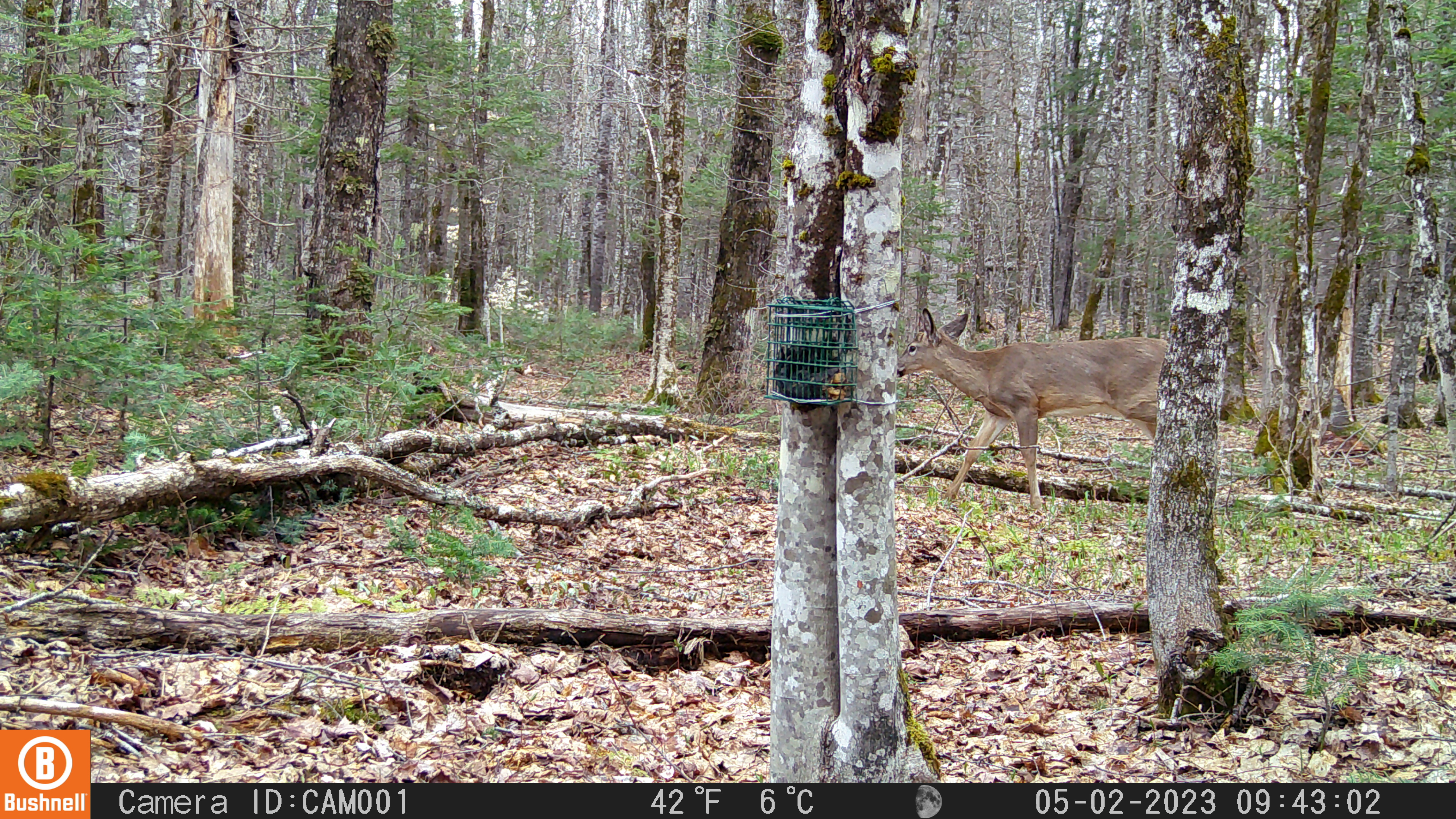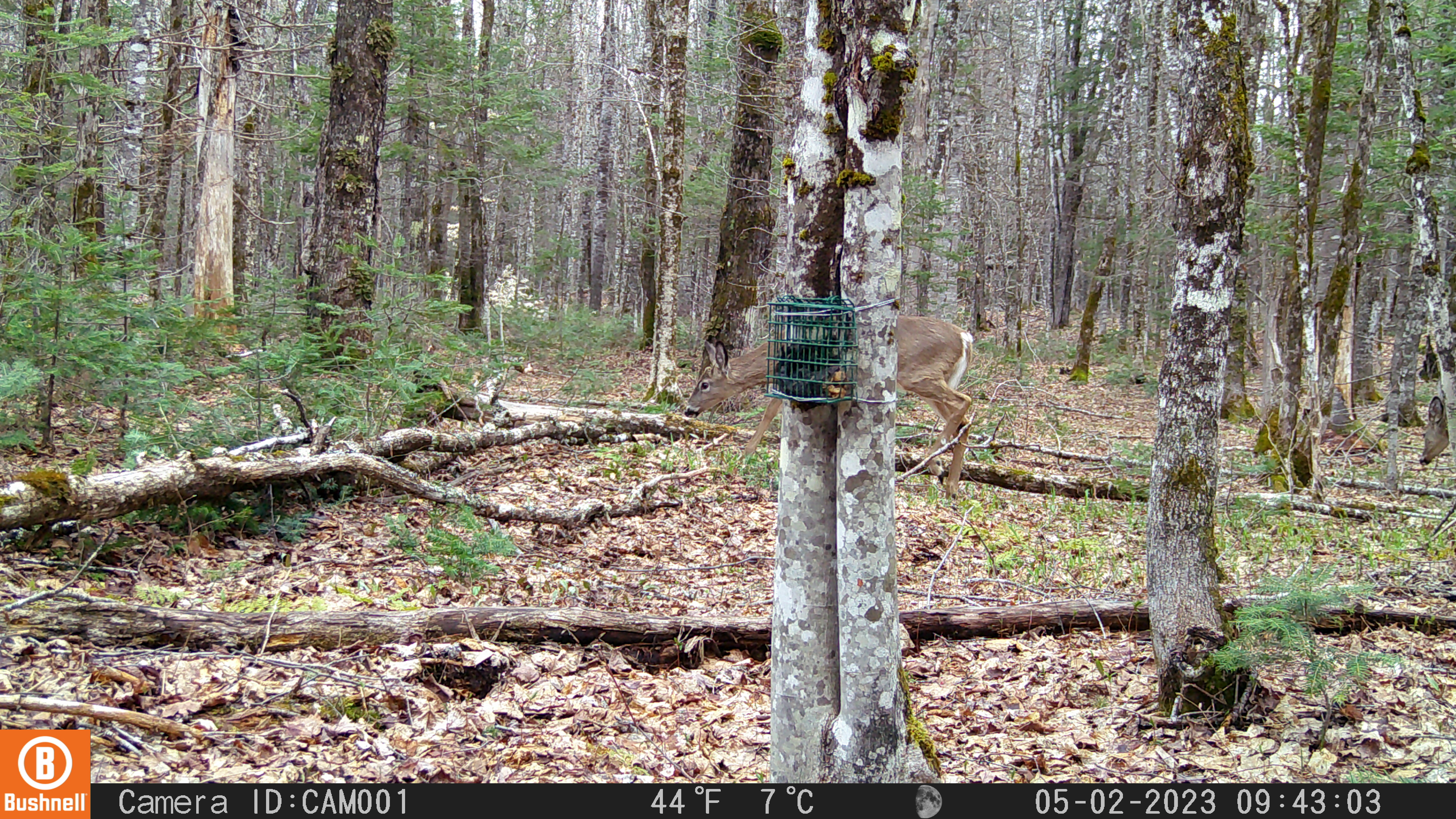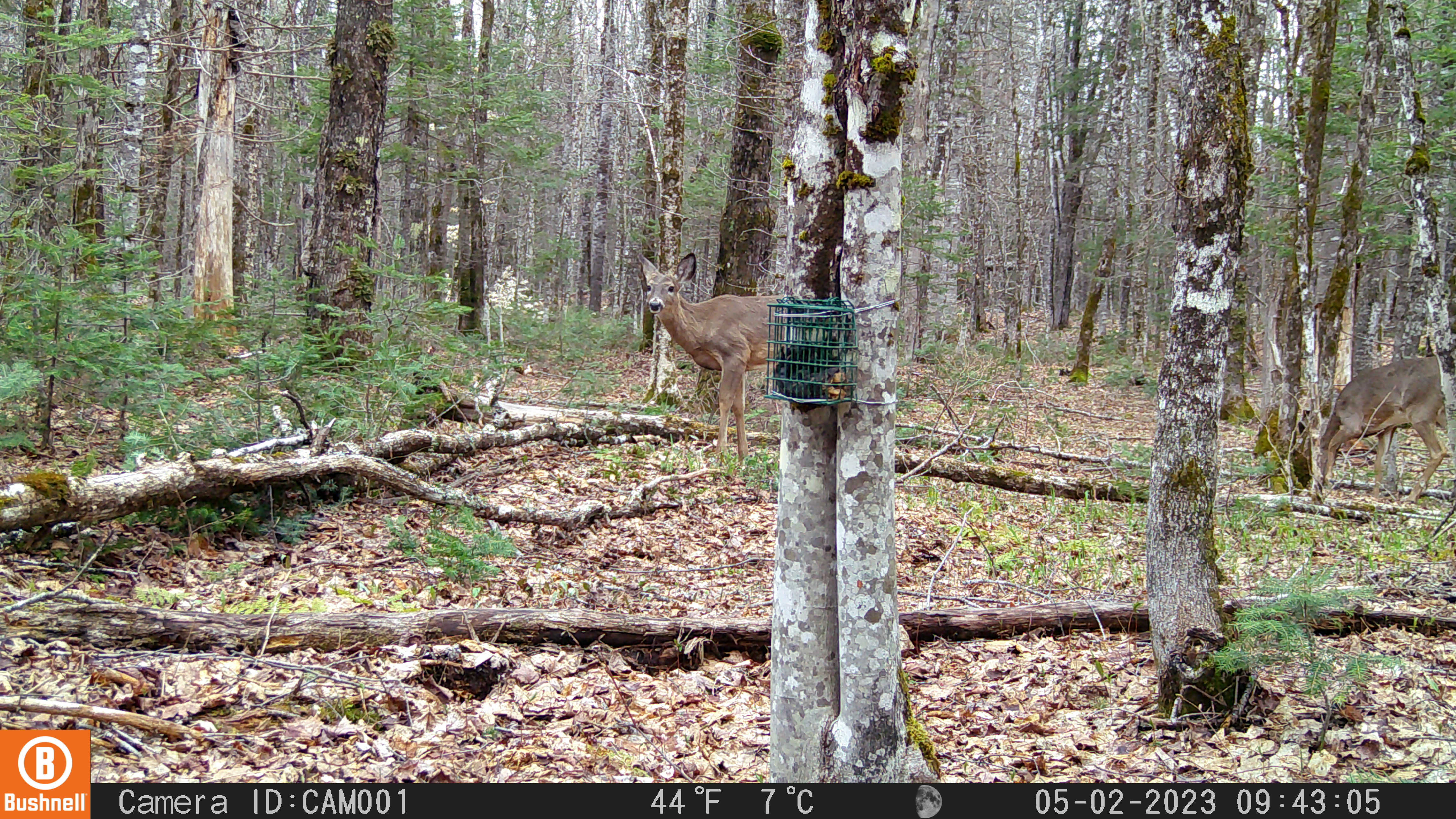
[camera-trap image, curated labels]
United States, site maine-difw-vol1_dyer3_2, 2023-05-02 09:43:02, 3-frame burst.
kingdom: Animalia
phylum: Chordata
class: Mammalia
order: Artiodactyla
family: Cervidae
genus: Odocoileus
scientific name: Odocoileus virginianus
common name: white-tailed deer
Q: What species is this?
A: White-tailed deer (Odocoileus virginianus).